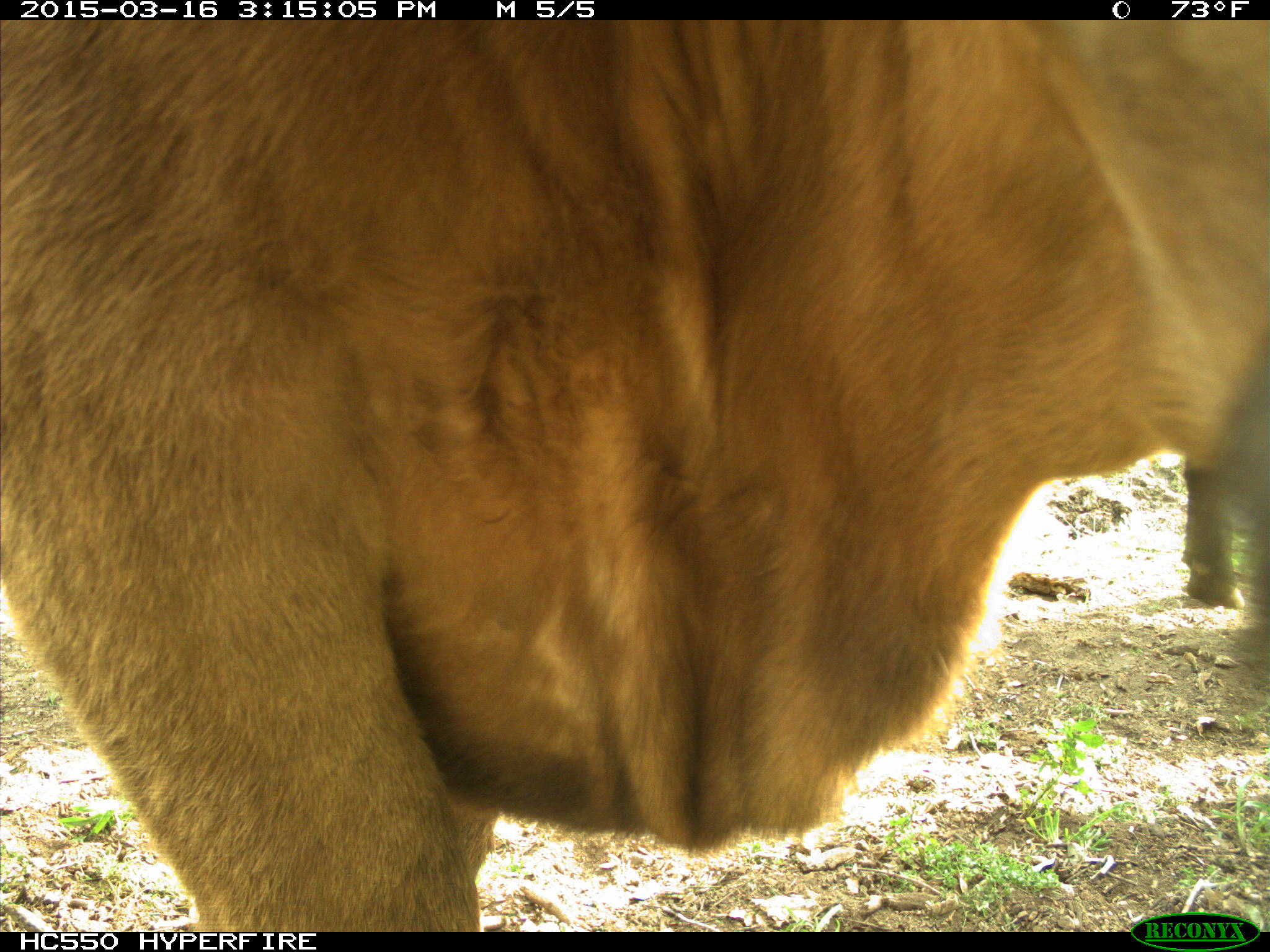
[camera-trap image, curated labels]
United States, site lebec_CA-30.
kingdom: Animalia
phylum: Chordata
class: Mammalia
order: Artiodactyla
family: Bovidae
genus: Bos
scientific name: Bos taurus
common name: domestic cow